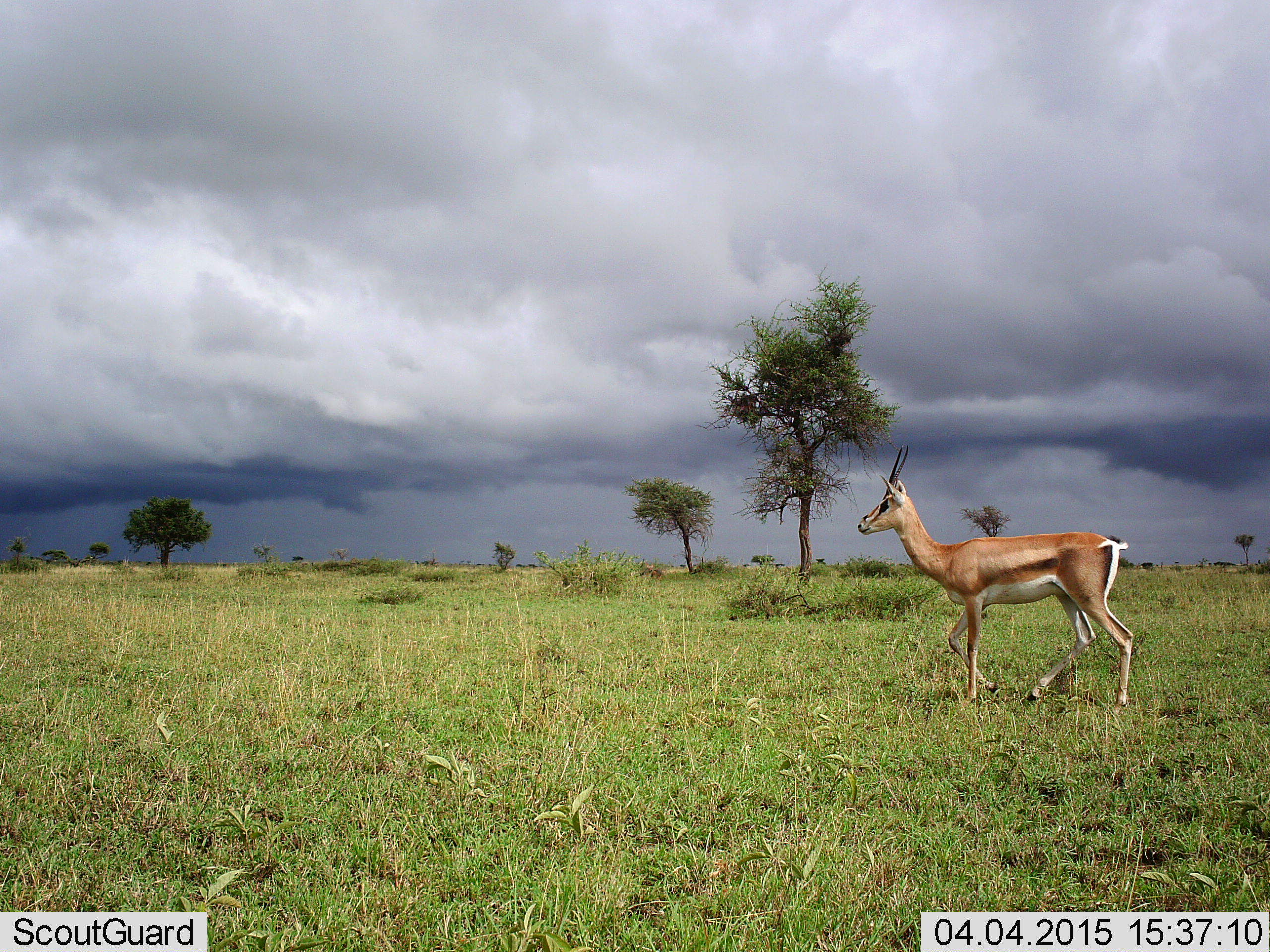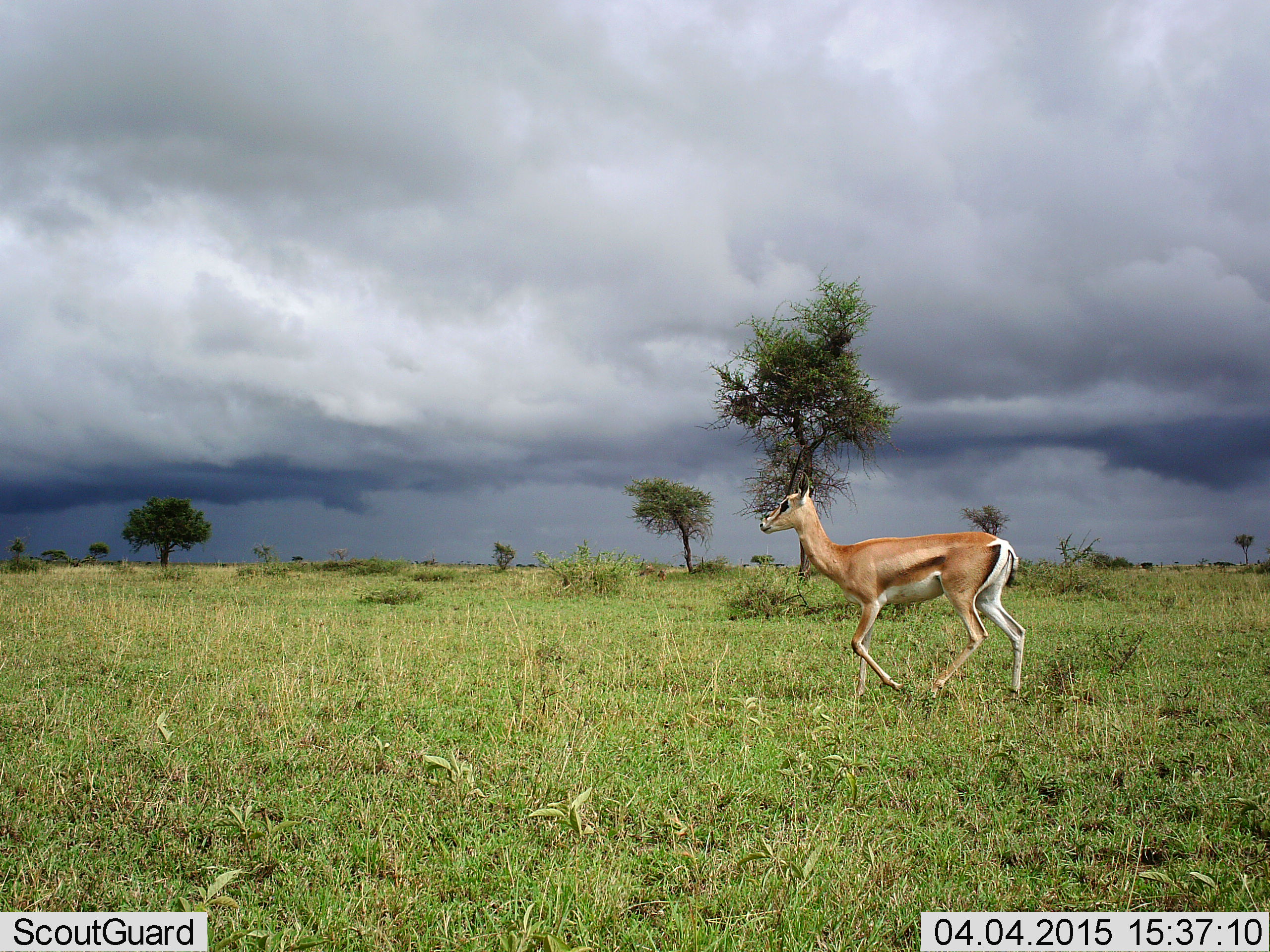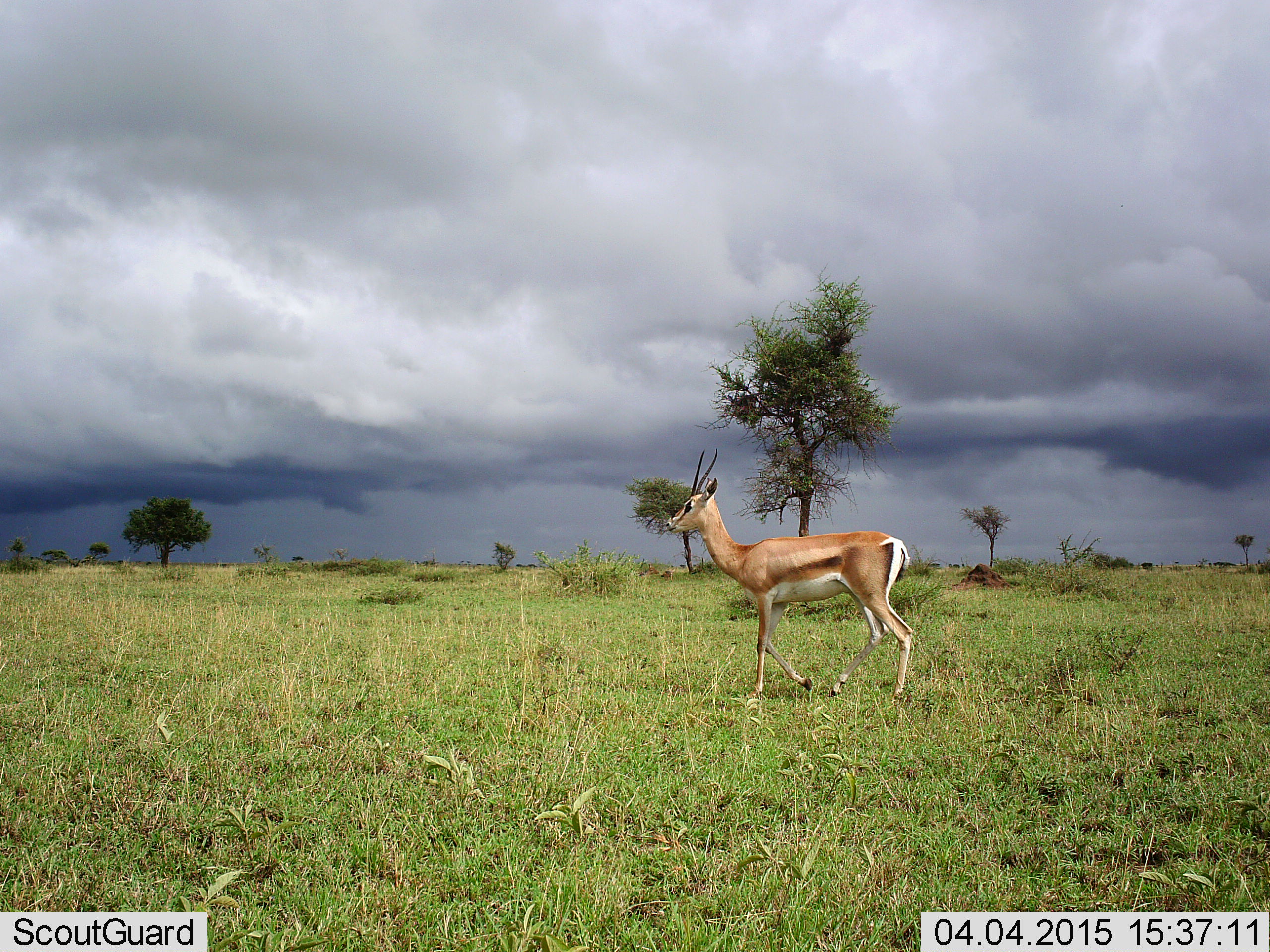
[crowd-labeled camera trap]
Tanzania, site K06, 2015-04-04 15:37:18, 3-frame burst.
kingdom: Animalia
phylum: Chordata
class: Mammalia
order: Artiodactyla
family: Bovidae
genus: Eudorcas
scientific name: Eudorcas thomsonii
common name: thomson's gazelle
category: gazellethomsons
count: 1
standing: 0%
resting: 0%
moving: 100%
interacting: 0%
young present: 0%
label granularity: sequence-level